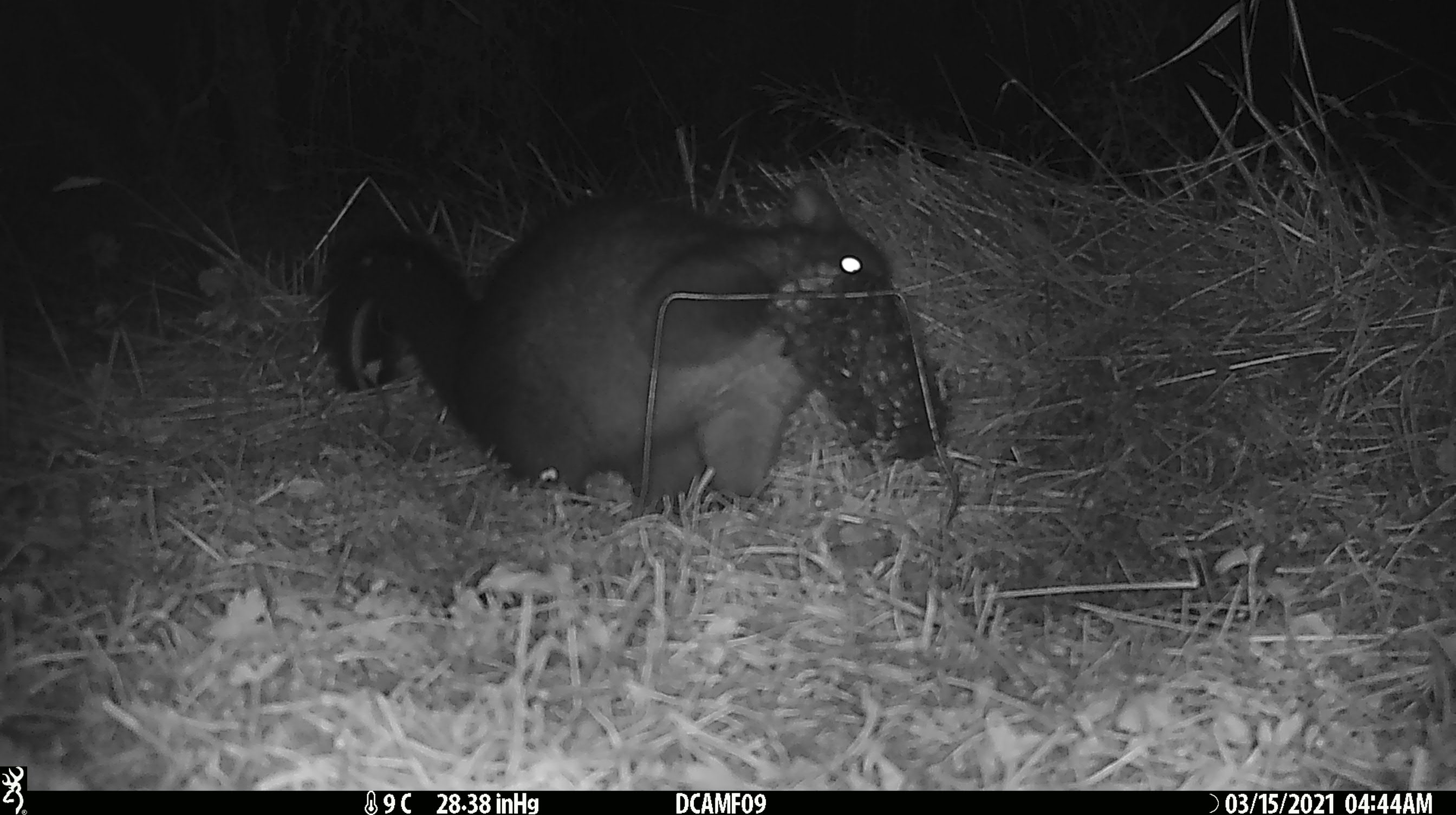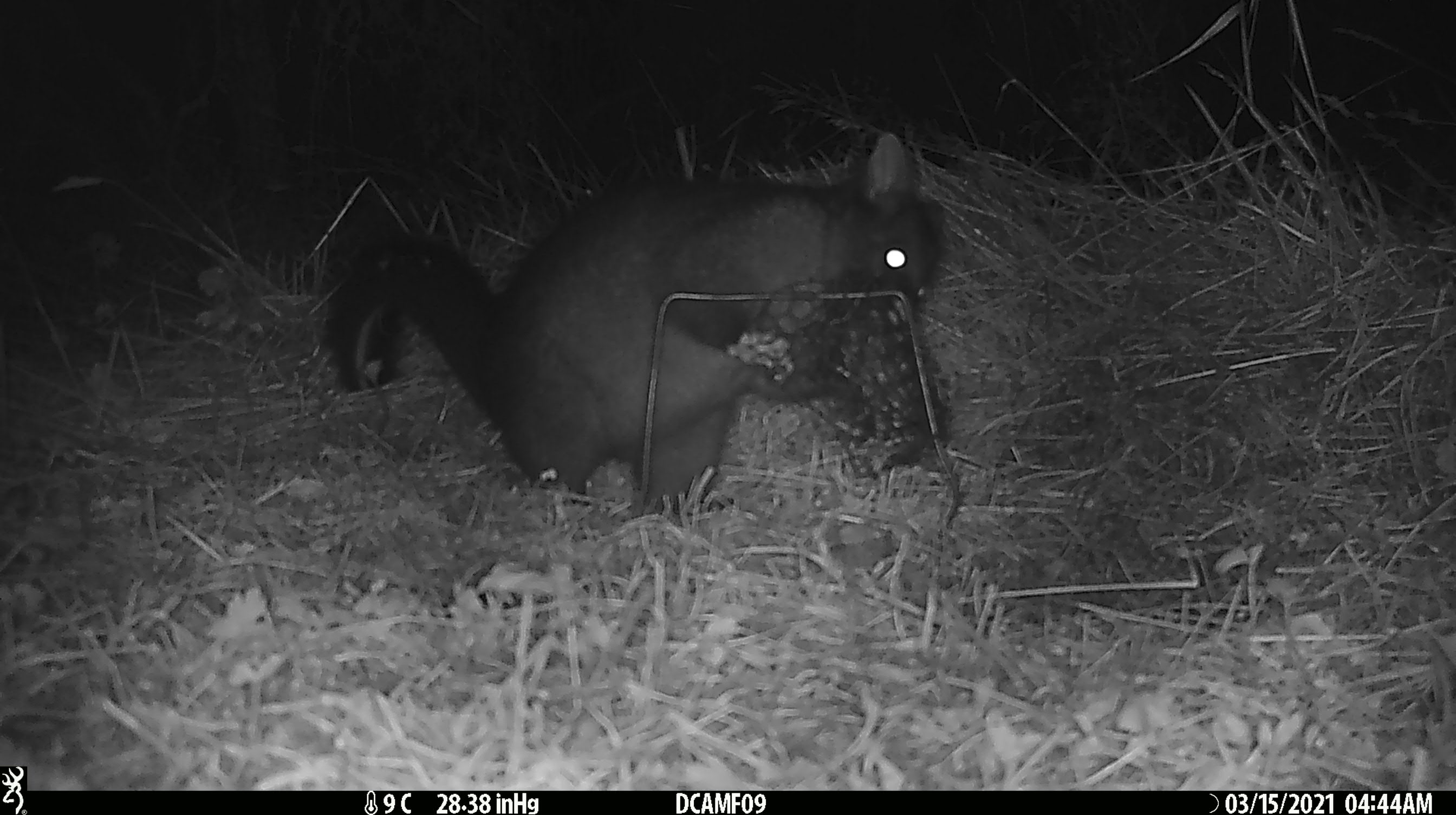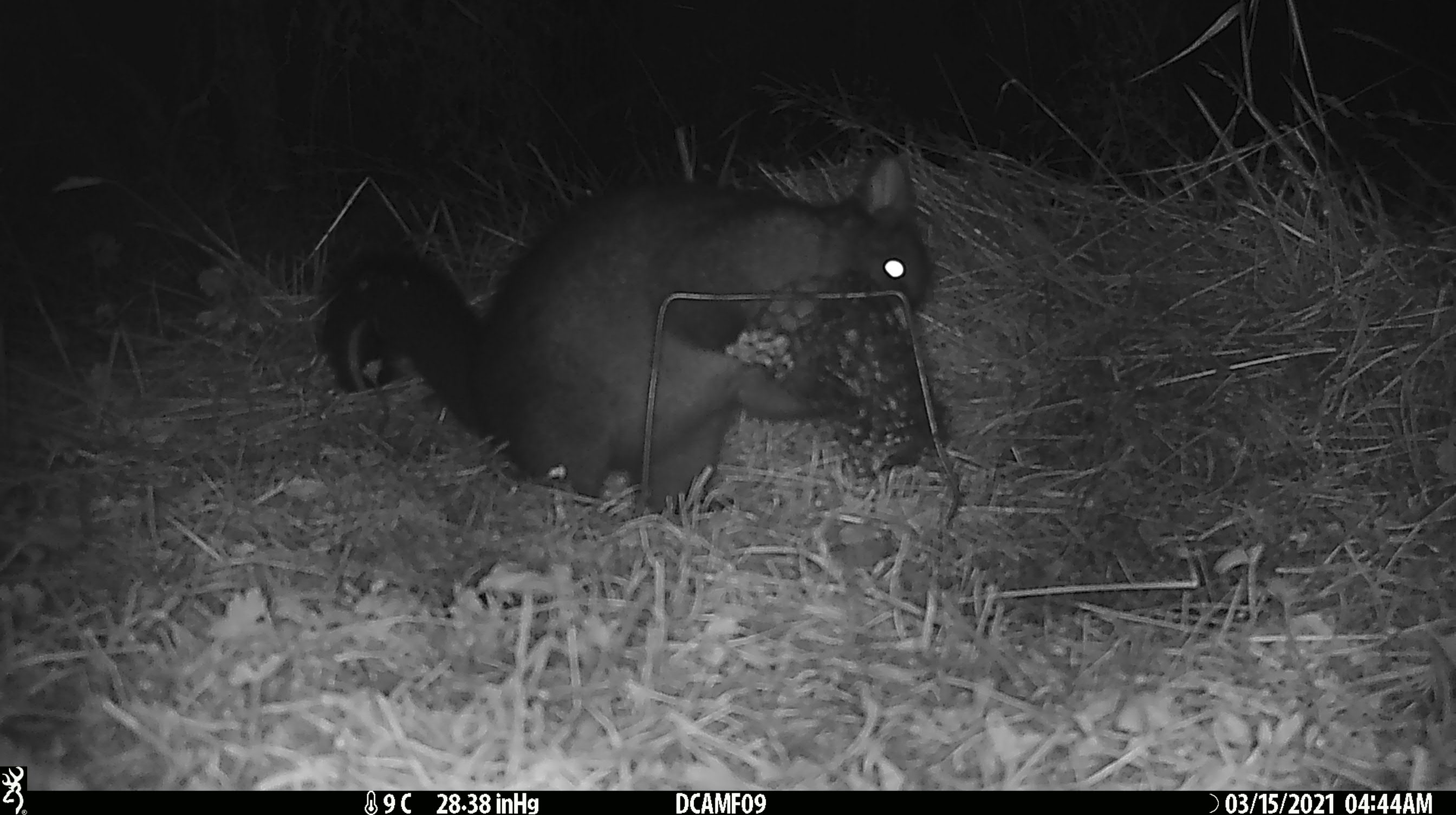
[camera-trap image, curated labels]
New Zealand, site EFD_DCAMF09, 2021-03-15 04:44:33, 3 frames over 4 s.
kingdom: Animalia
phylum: Chordata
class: Mammalia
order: Diprotodontia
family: Phalangeridae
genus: Trichosurus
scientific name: Trichosurus vulpecula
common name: common brushtail possum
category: possum